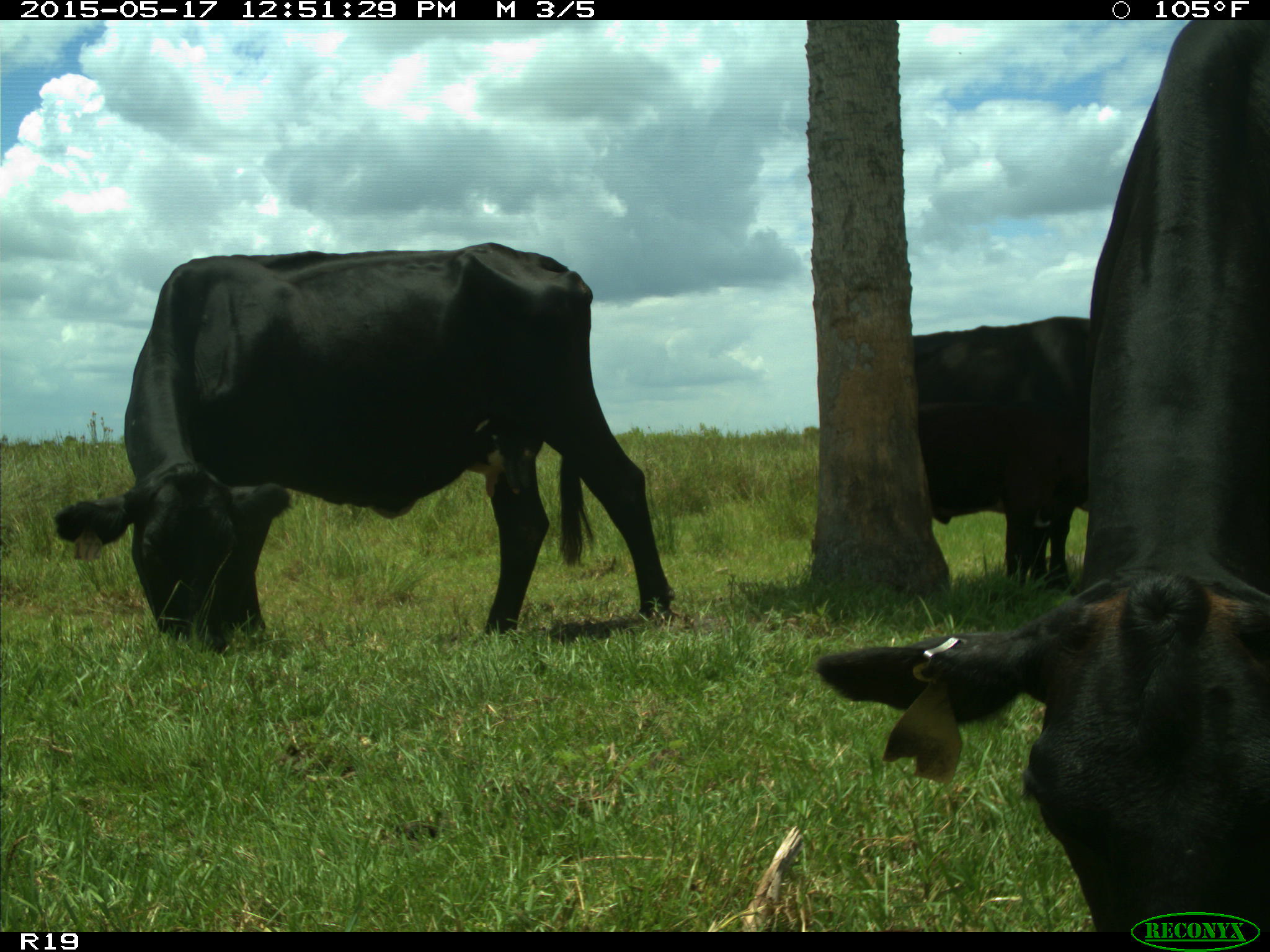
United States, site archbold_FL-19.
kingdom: Animalia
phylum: Chordata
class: Mammalia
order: Artiodactyla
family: Bovidae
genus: Bos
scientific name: Bos taurus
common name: domestic cow